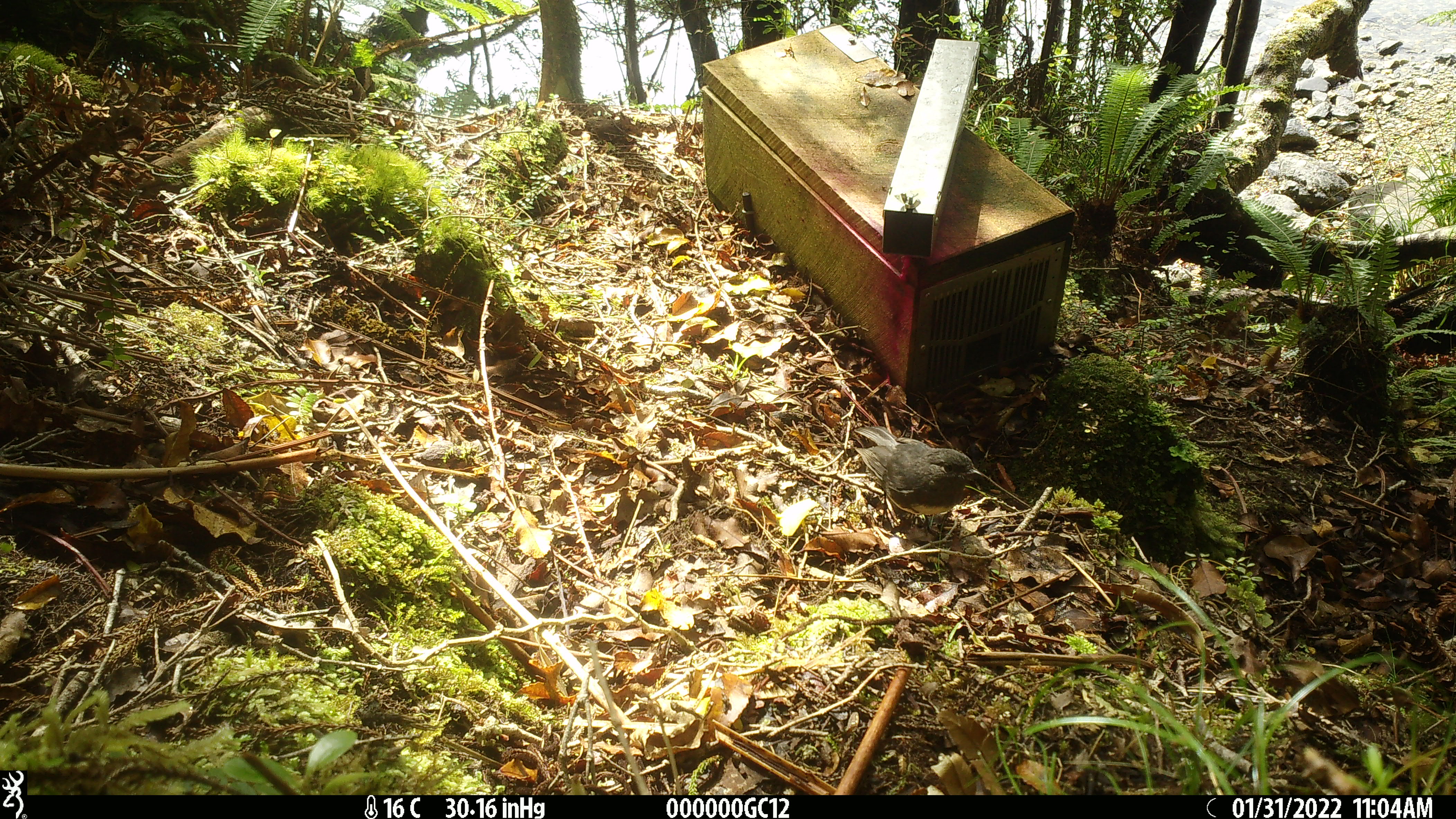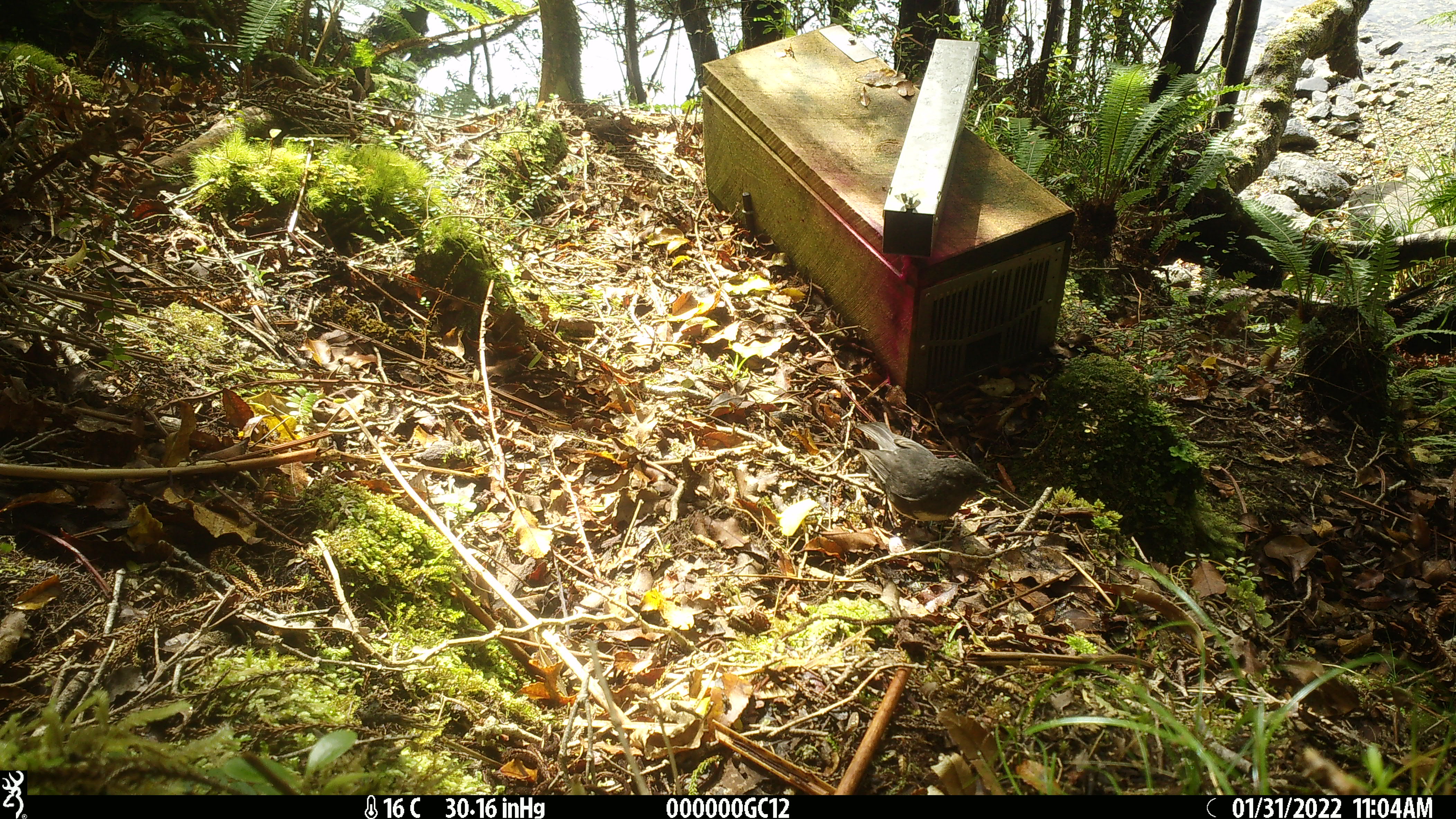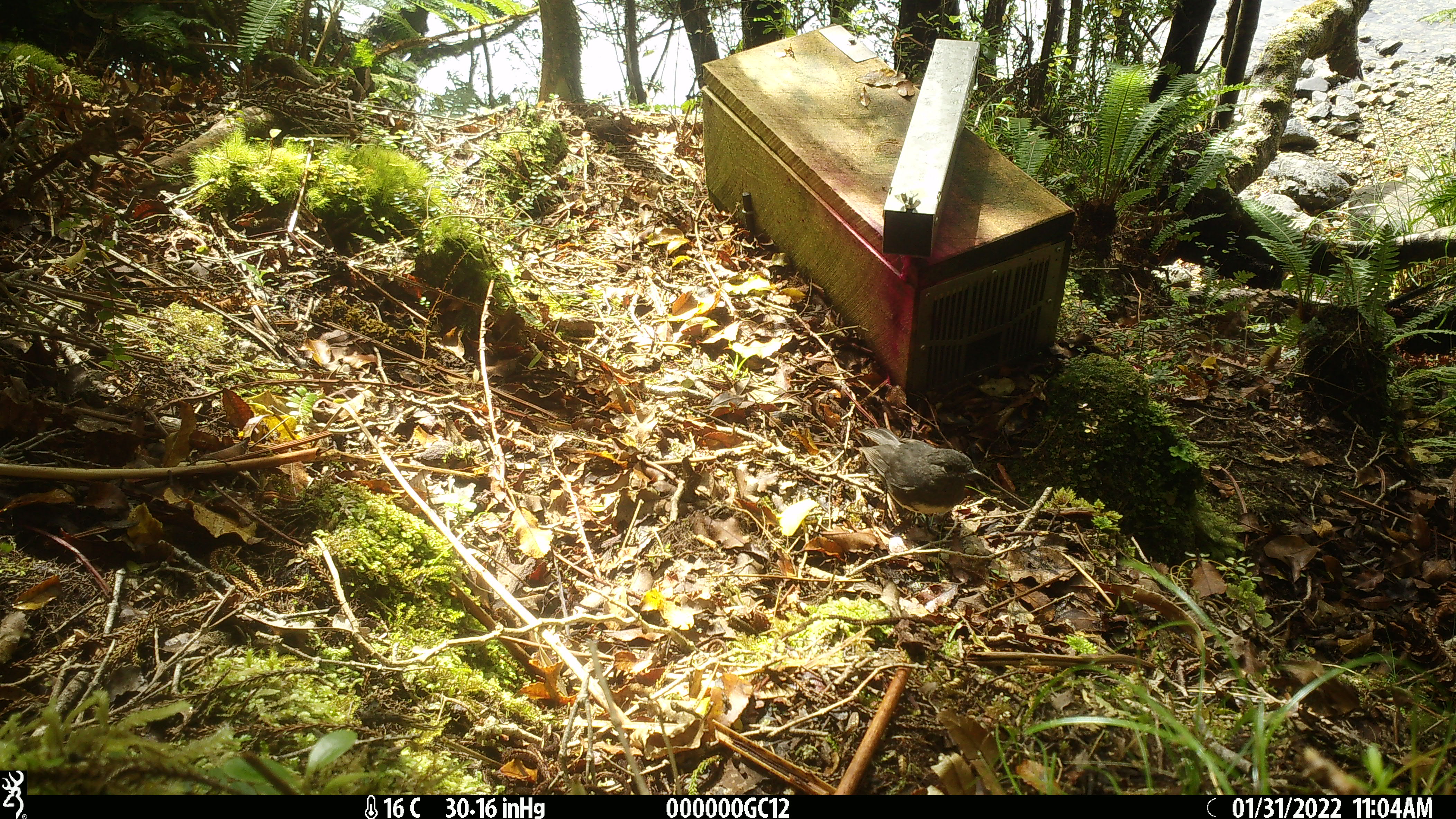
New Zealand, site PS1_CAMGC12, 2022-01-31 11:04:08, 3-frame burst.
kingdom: Animalia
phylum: Chordata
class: Aves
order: Passeriformes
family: Petroicidae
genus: Petroica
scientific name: Petroica australis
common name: new zealand robin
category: robin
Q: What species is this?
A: Robin (new zealand robin) (Petroica australis).